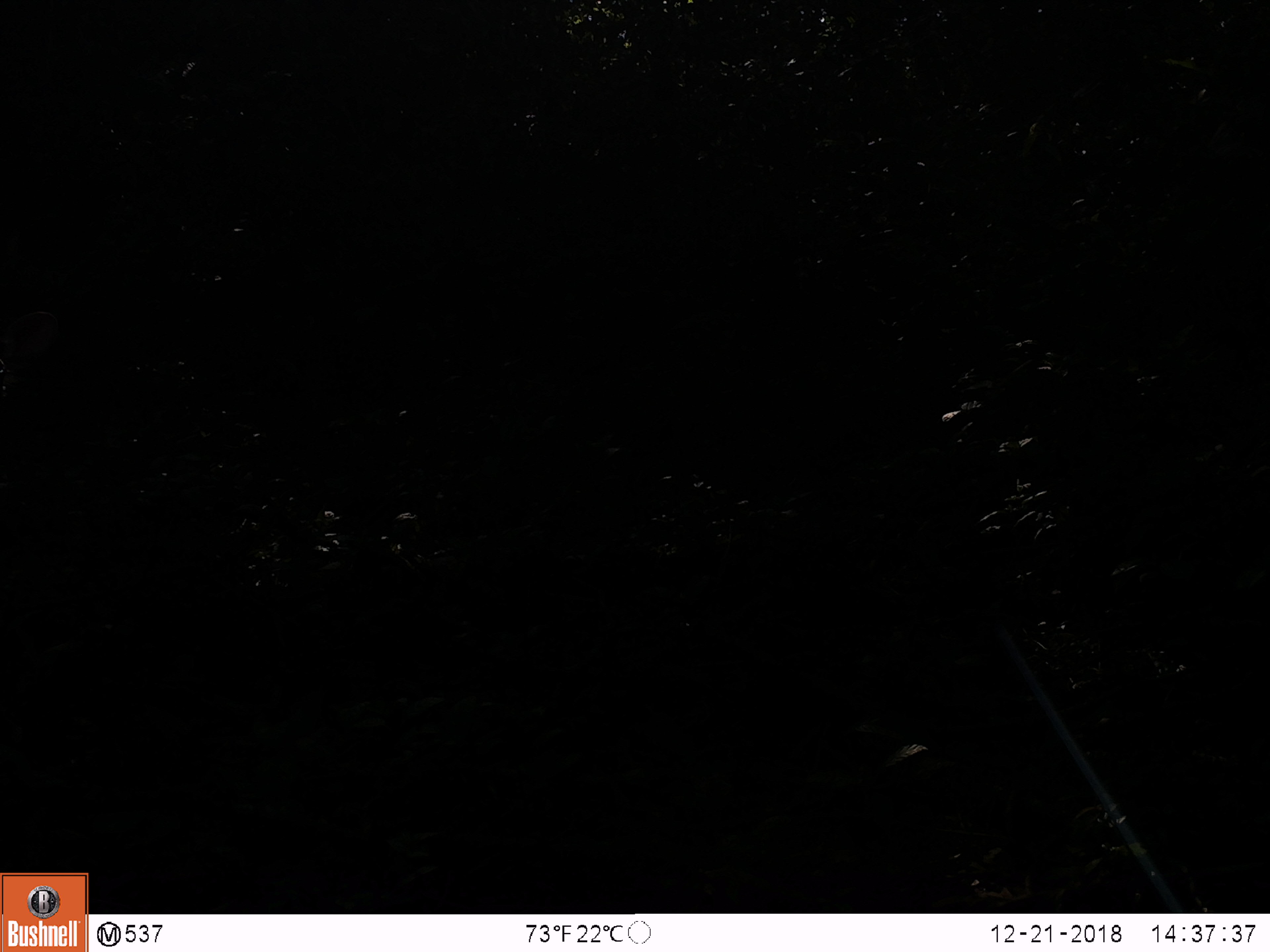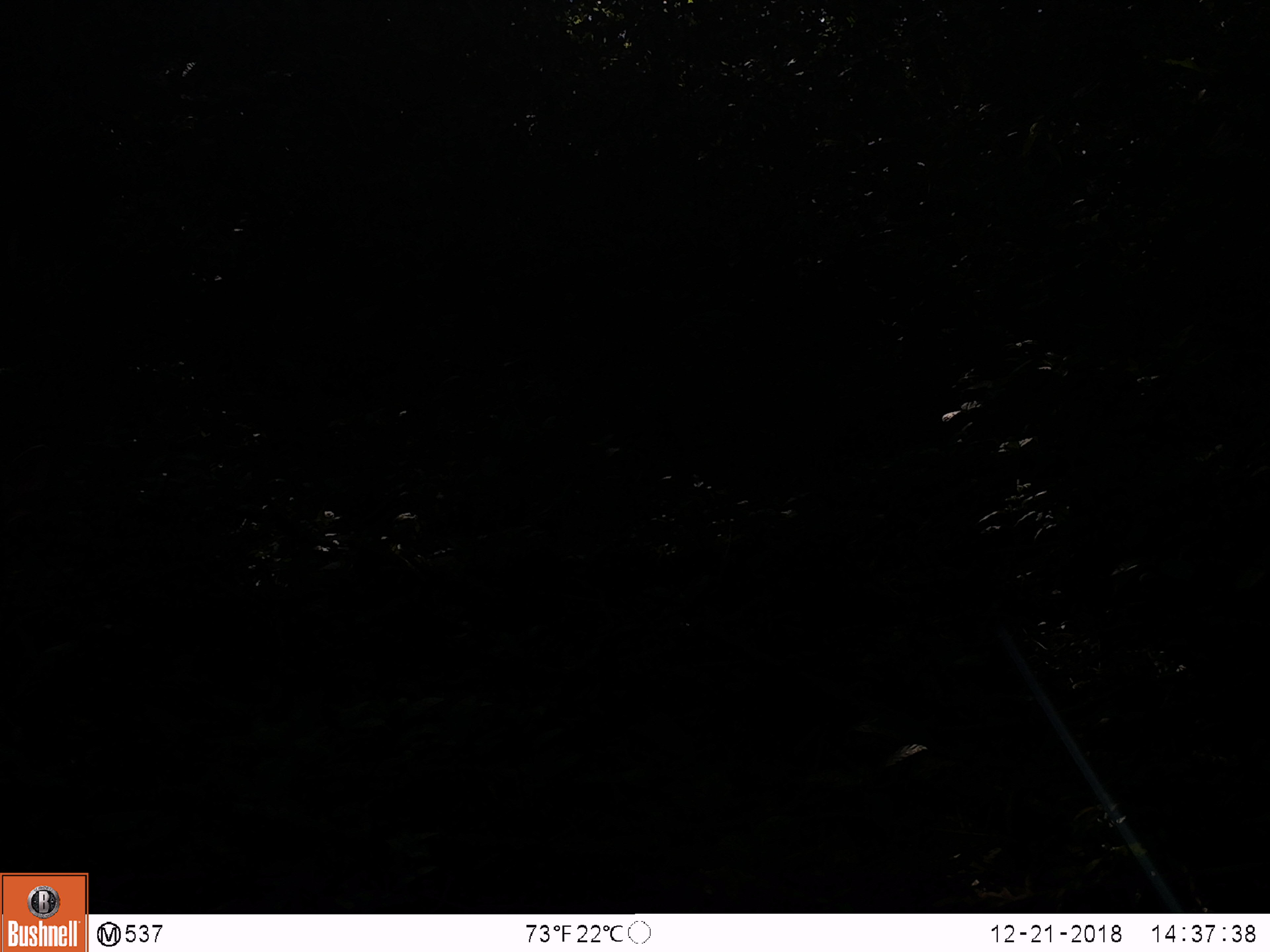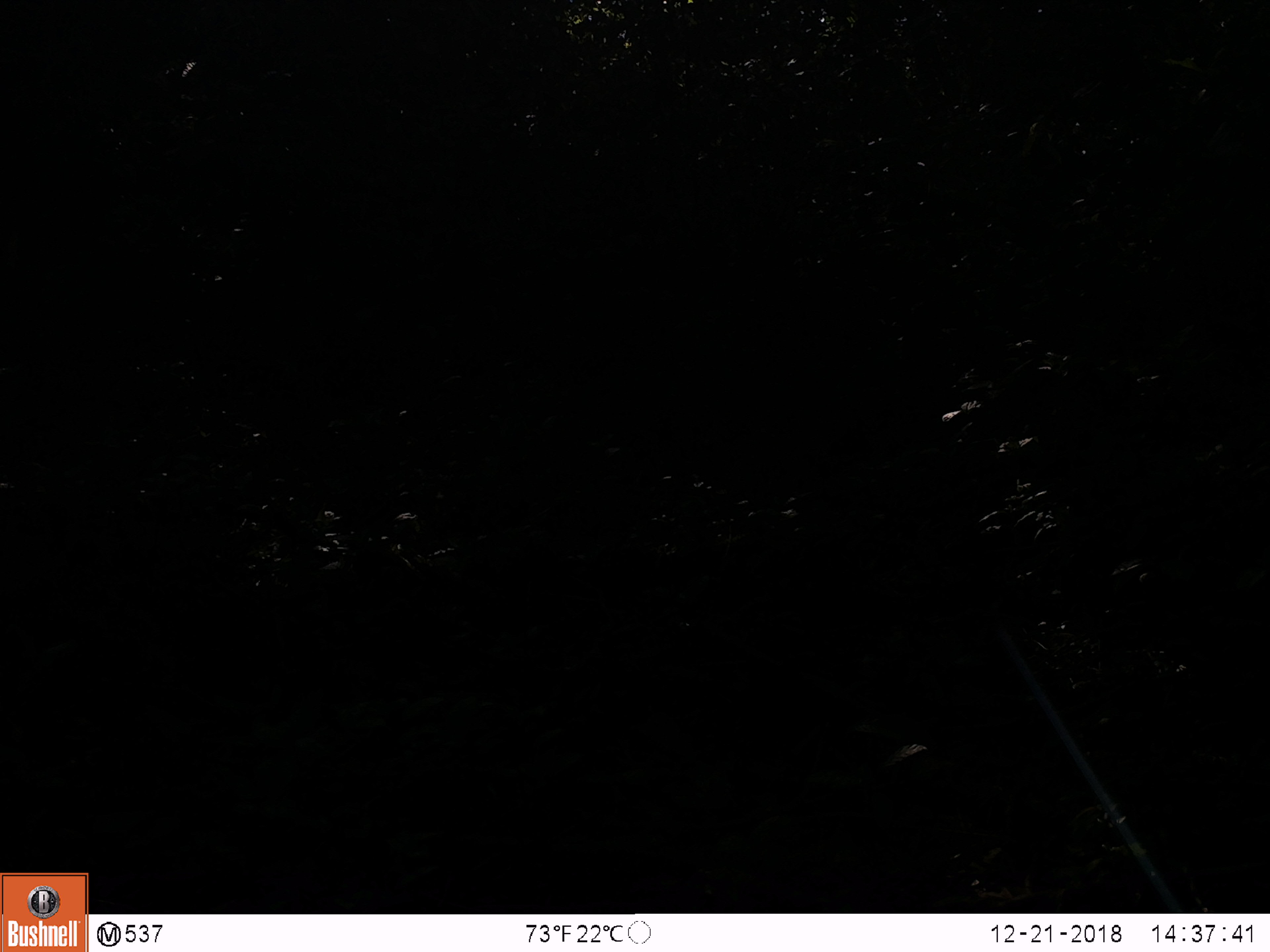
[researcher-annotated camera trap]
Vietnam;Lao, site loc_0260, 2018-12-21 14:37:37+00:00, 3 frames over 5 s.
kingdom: Animalia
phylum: Chordata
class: Mammalia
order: Artiodactyla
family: Cervidae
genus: Muntiacus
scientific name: Muntiacus vuquangensis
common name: large-antlered muntjac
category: large antlered muntjac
Large antlered muntjac (large-antlered muntjac) (Muntiacus vuquangensis). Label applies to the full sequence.